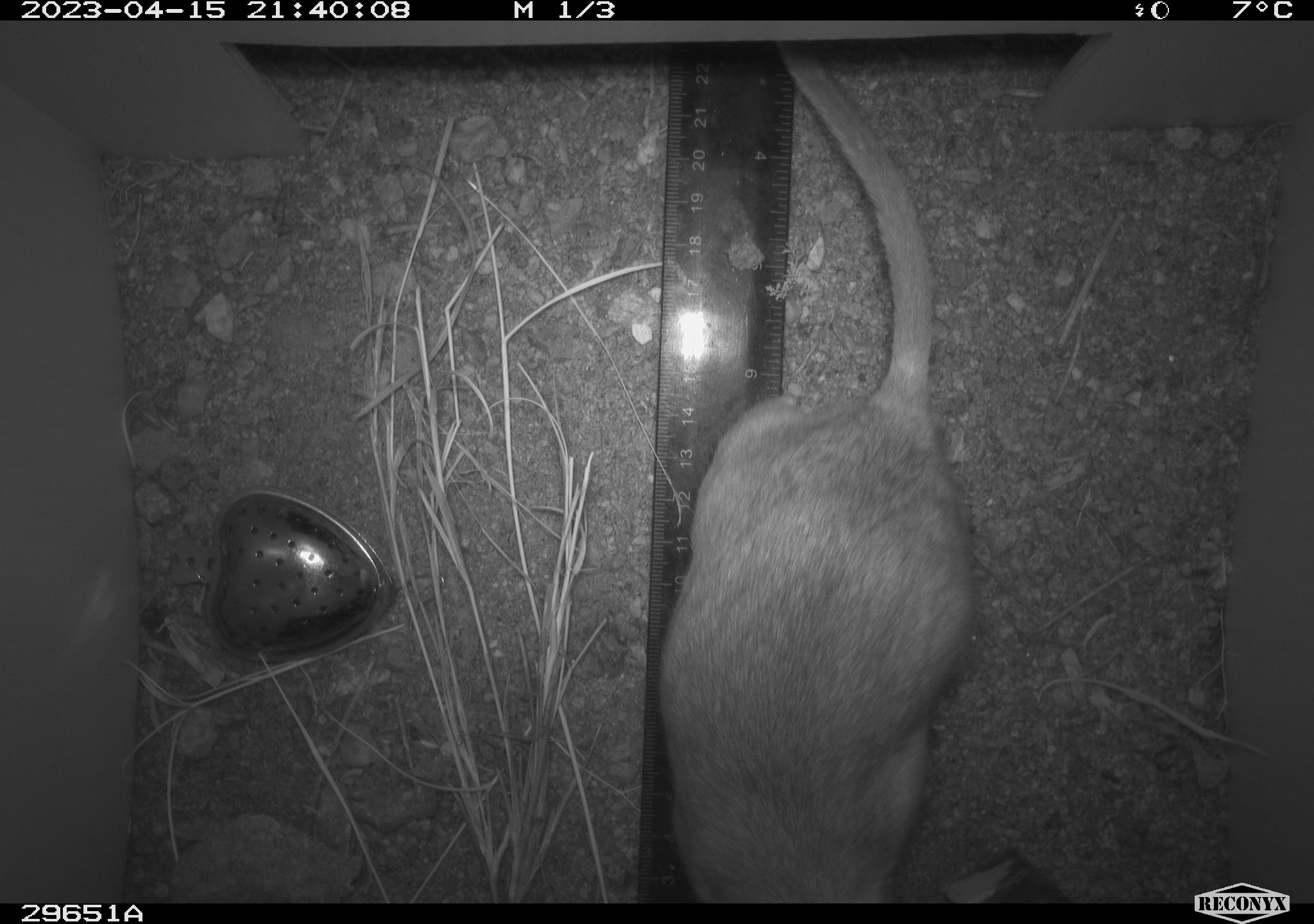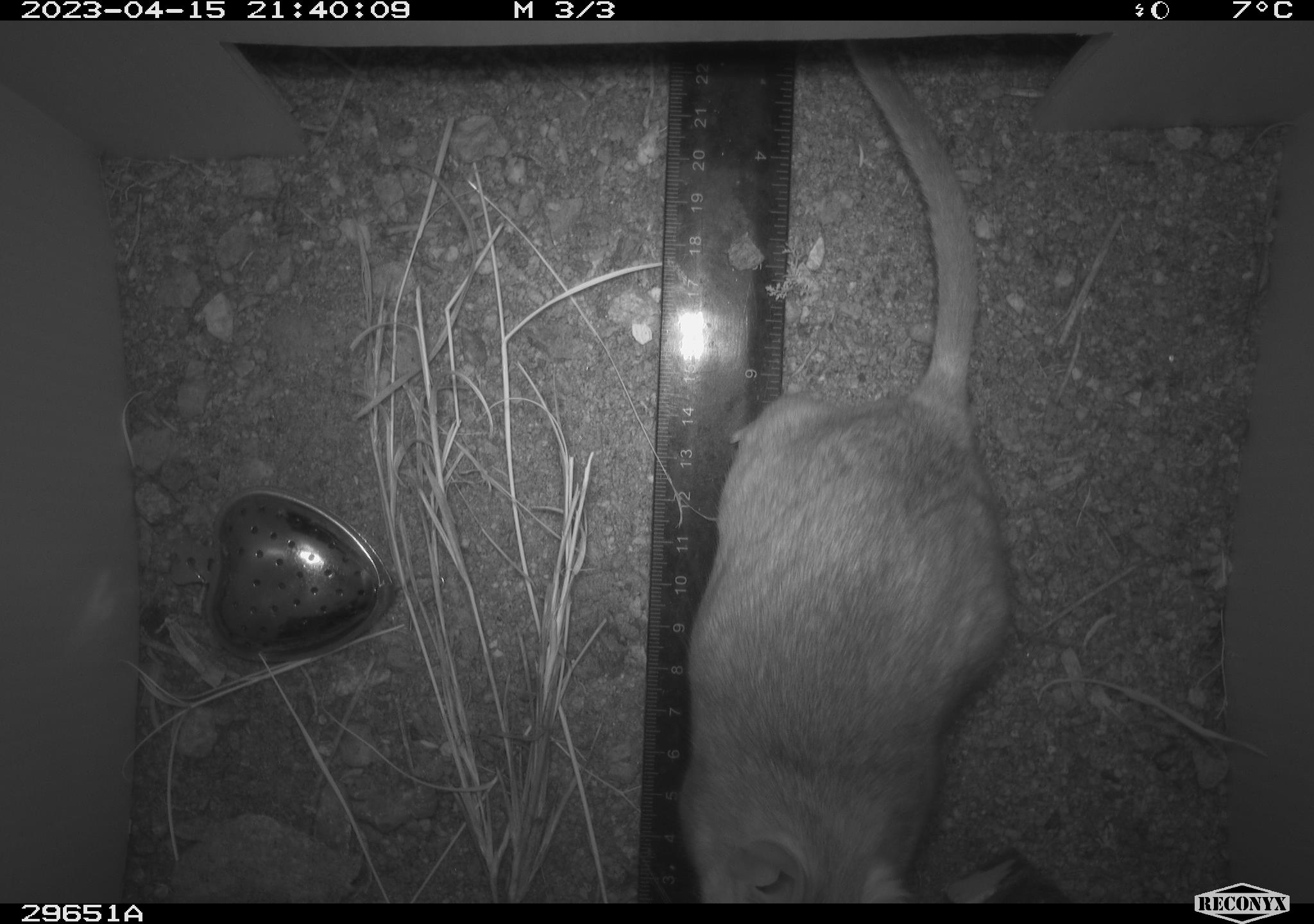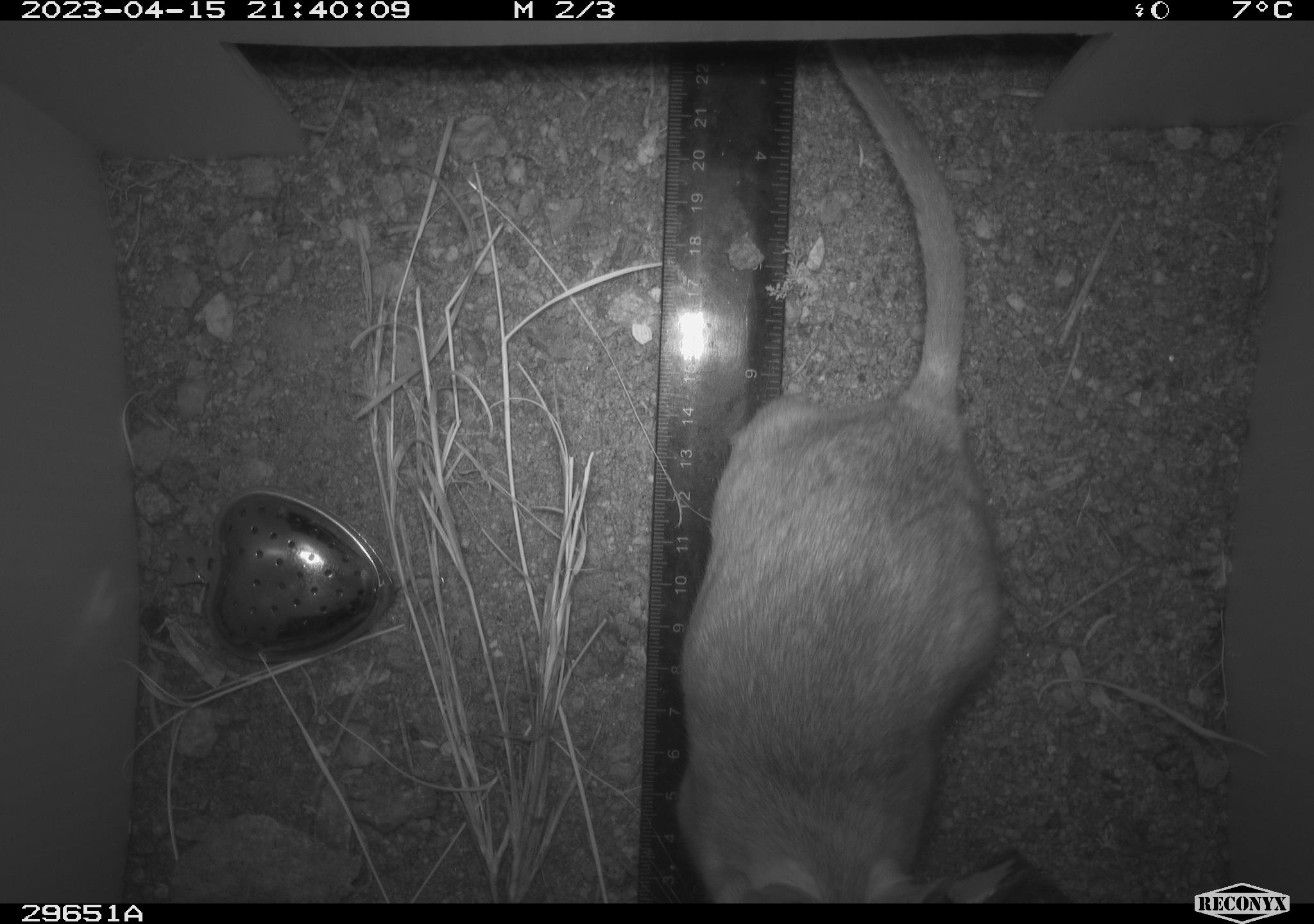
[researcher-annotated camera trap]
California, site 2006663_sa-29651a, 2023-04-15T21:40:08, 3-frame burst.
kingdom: Animalia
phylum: Chordata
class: Mammalia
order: Rodentia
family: Cricetidae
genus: Neotoma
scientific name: Neotoma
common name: pack rat or woodrat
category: neotoma species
Neotoma species (pack rat or woodrat) (Neotoma).